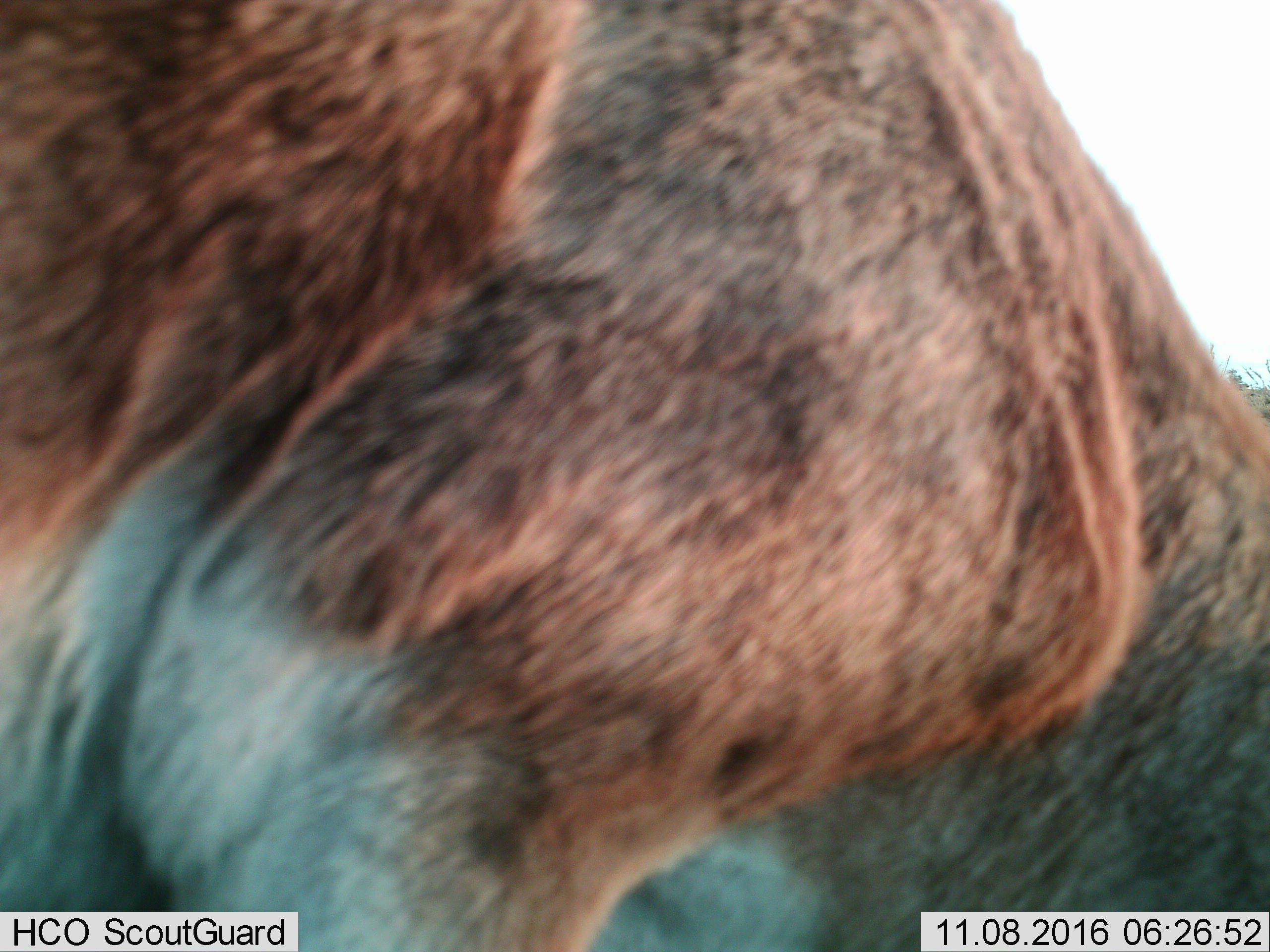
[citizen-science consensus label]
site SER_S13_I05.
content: unidentified animal